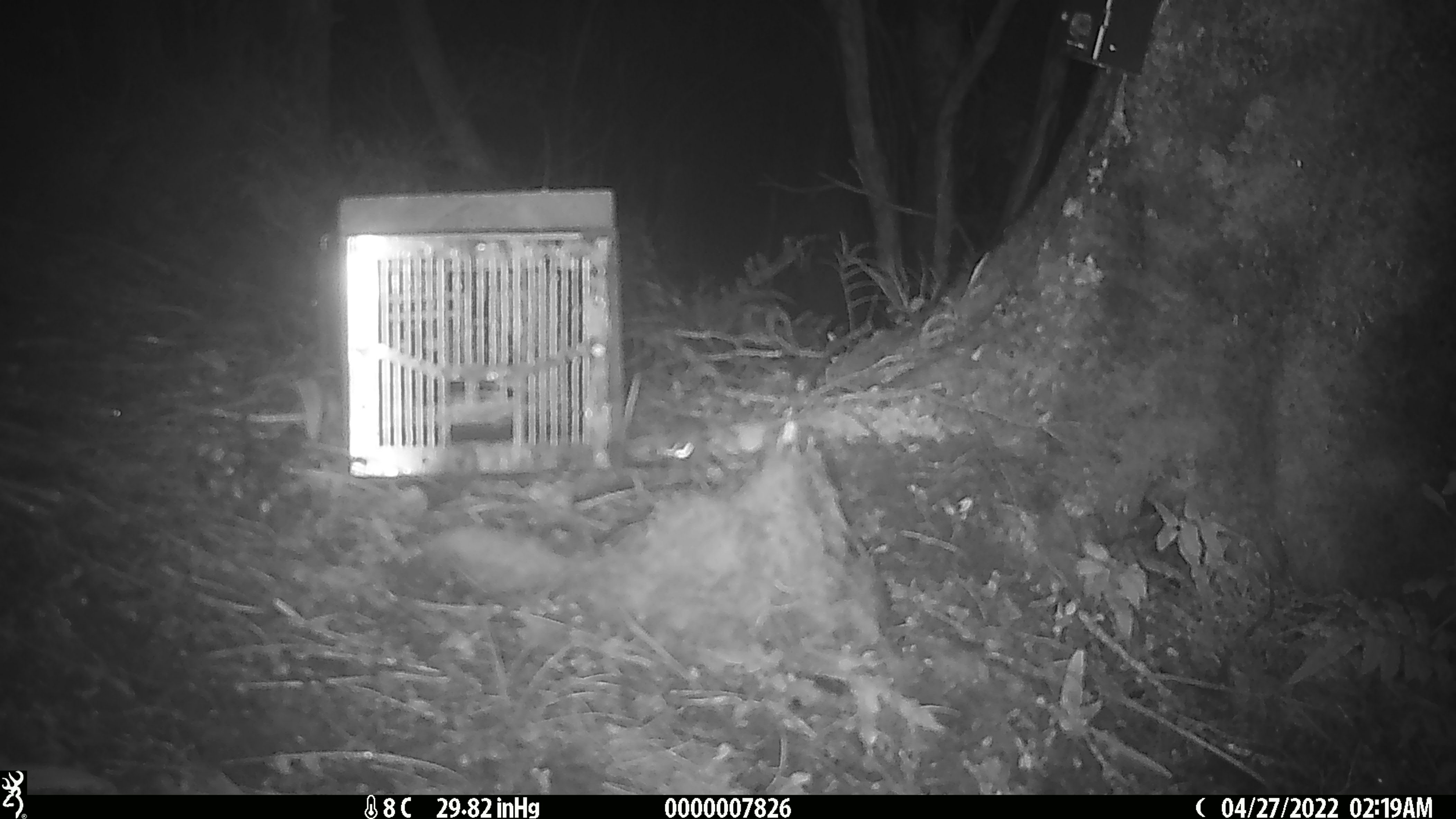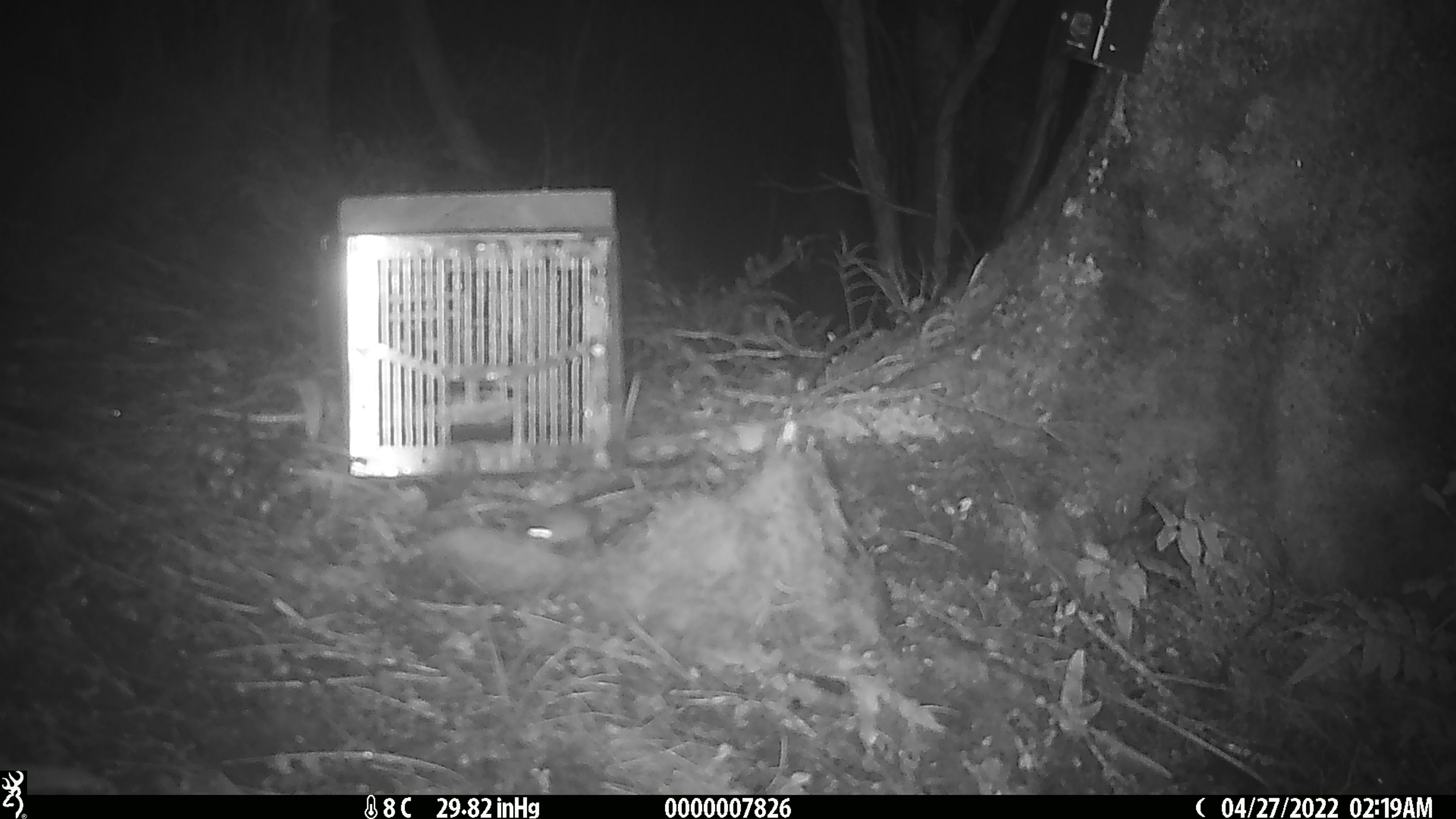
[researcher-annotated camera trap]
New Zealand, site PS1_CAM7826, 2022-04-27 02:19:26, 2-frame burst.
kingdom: Animalia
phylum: Chordata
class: Mammalia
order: Rodentia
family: Muridae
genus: Mus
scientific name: Mus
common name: mouse